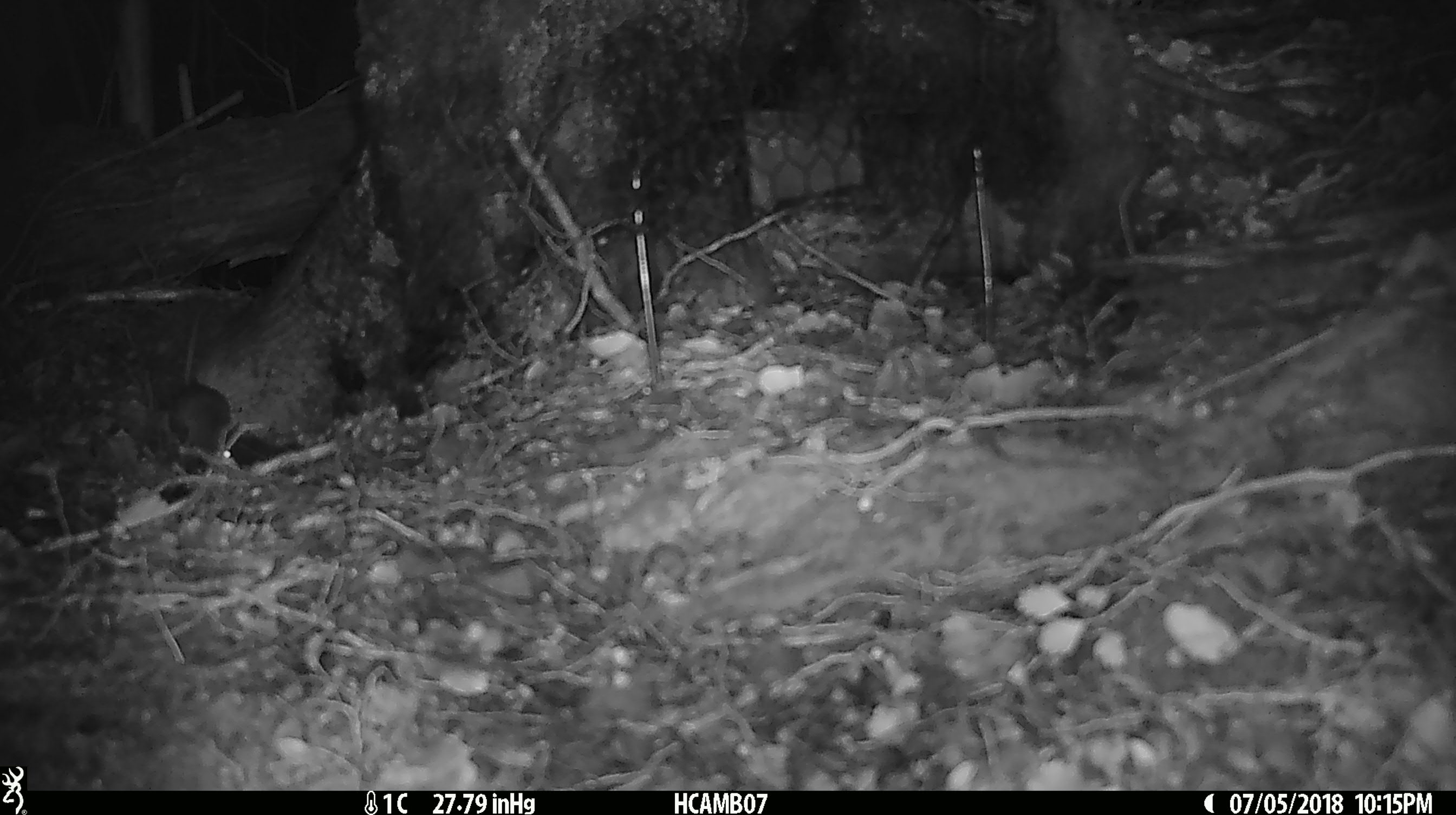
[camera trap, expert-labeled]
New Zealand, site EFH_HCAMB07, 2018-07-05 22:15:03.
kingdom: Animalia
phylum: Chordata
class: Mammalia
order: Rodentia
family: Muridae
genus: Mus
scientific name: Mus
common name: mouse